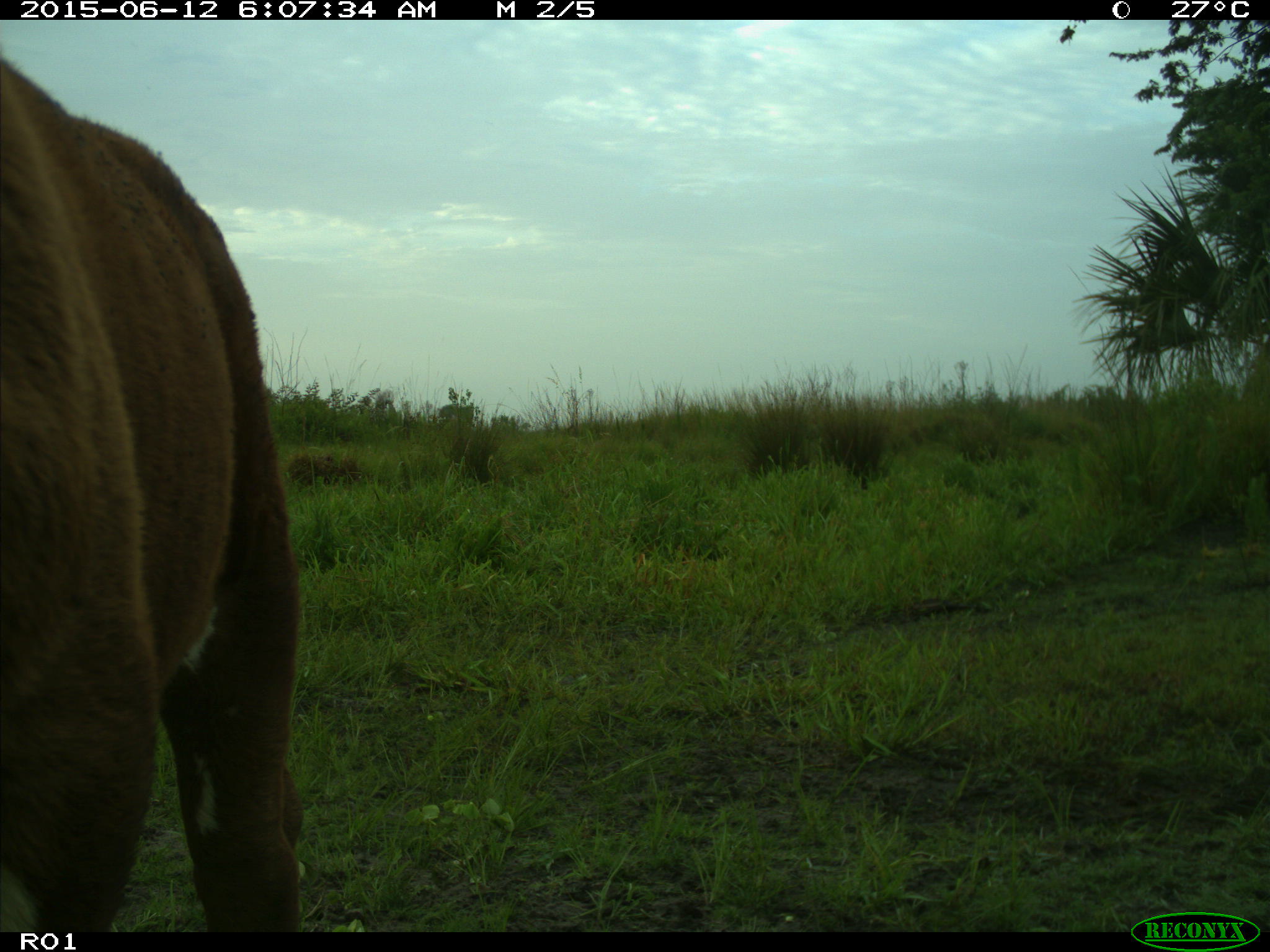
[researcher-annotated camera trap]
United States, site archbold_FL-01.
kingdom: Animalia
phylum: Chordata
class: Mammalia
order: Artiodactyla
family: Bovidae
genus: Bos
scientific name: Bos taurus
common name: domestic cow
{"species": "Bos taurus (domestic cow)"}